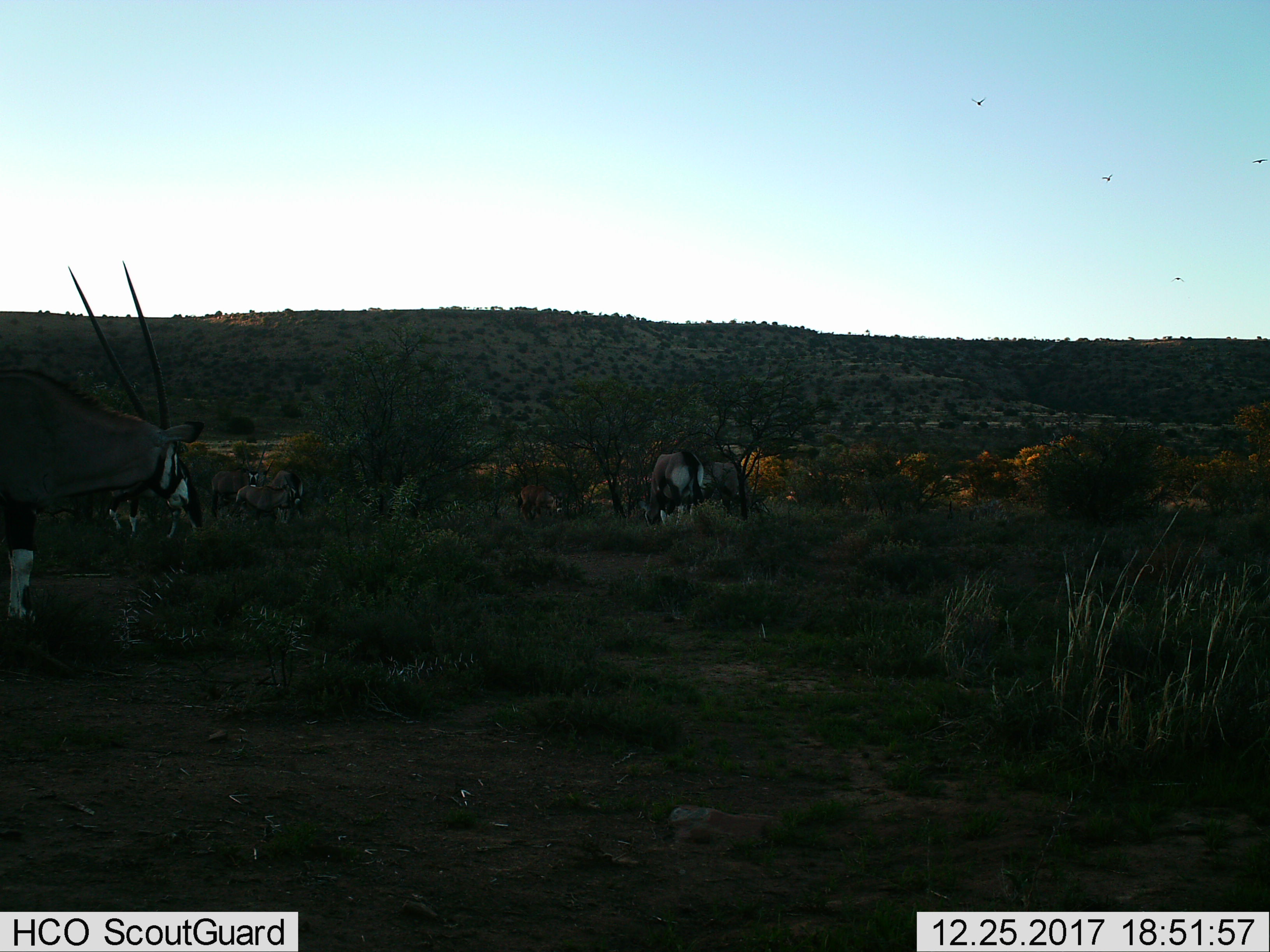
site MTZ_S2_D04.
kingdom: Animalia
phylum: Chordata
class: Mammalia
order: Artiodactyla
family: Bovidae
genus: Oryx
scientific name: Oryx gazella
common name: gemsbok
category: oryx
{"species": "oryx (gemsbok) (Oryx gazella)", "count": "7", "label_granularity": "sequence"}